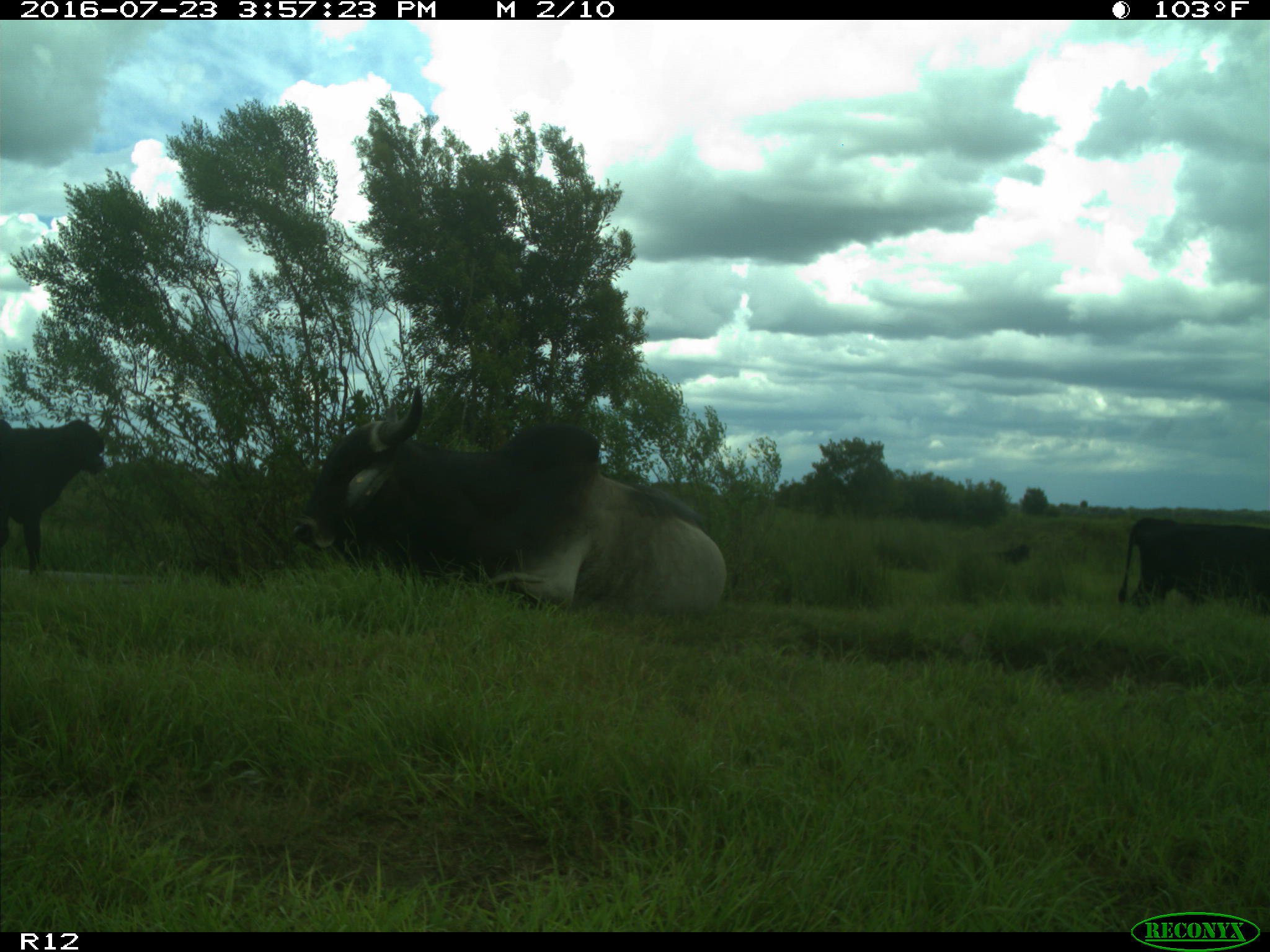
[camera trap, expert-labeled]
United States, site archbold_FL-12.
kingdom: Animalia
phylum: Chordata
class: Mammalia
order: Artiodactyla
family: Bovidae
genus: Bos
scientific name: Bos taurus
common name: domestic cow